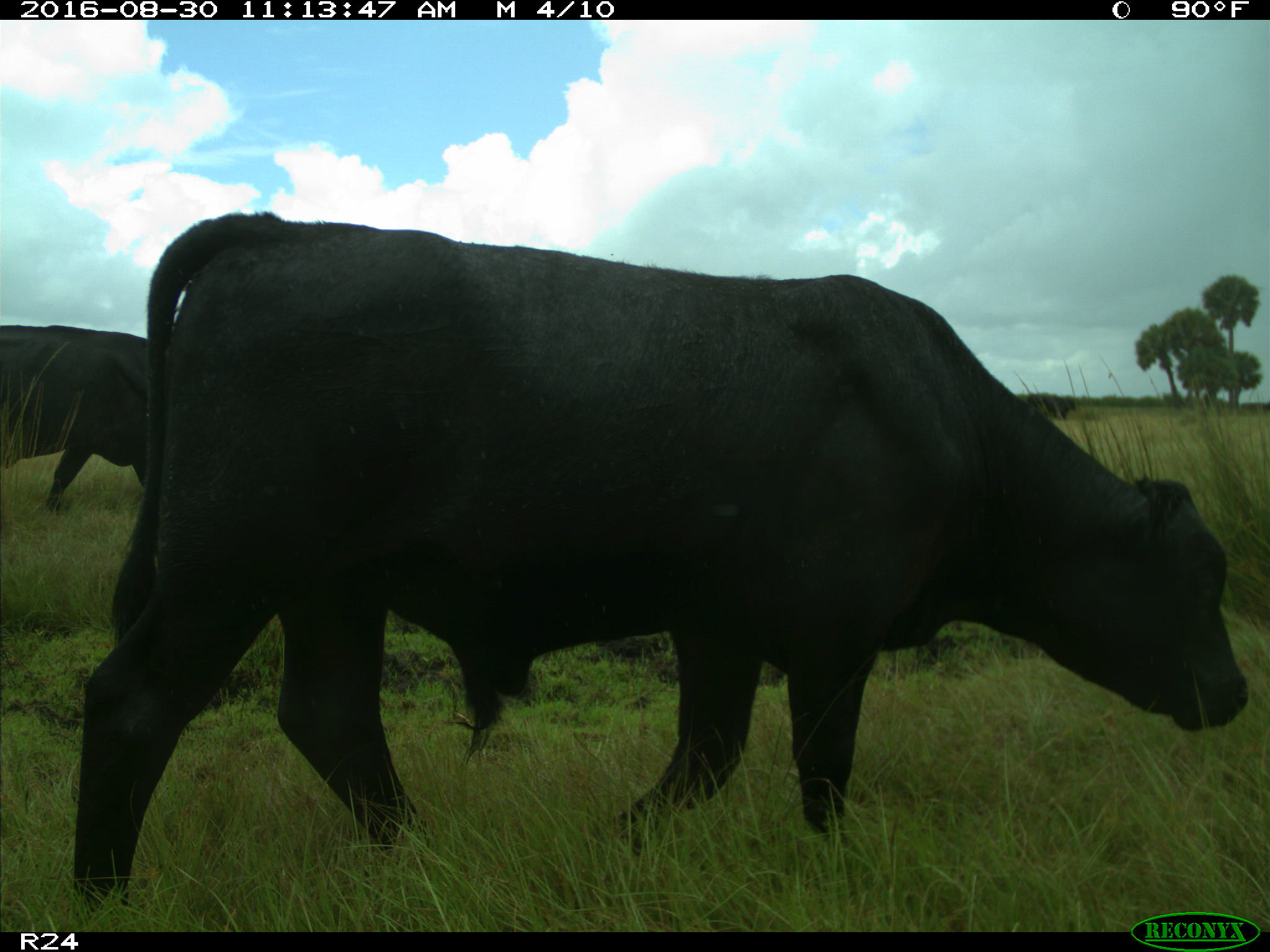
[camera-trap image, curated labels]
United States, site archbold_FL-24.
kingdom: Animalia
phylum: Chordata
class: Mammalia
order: Artiodactyla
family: Bovidae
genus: Bos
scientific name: Bos taurus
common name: domestic cow